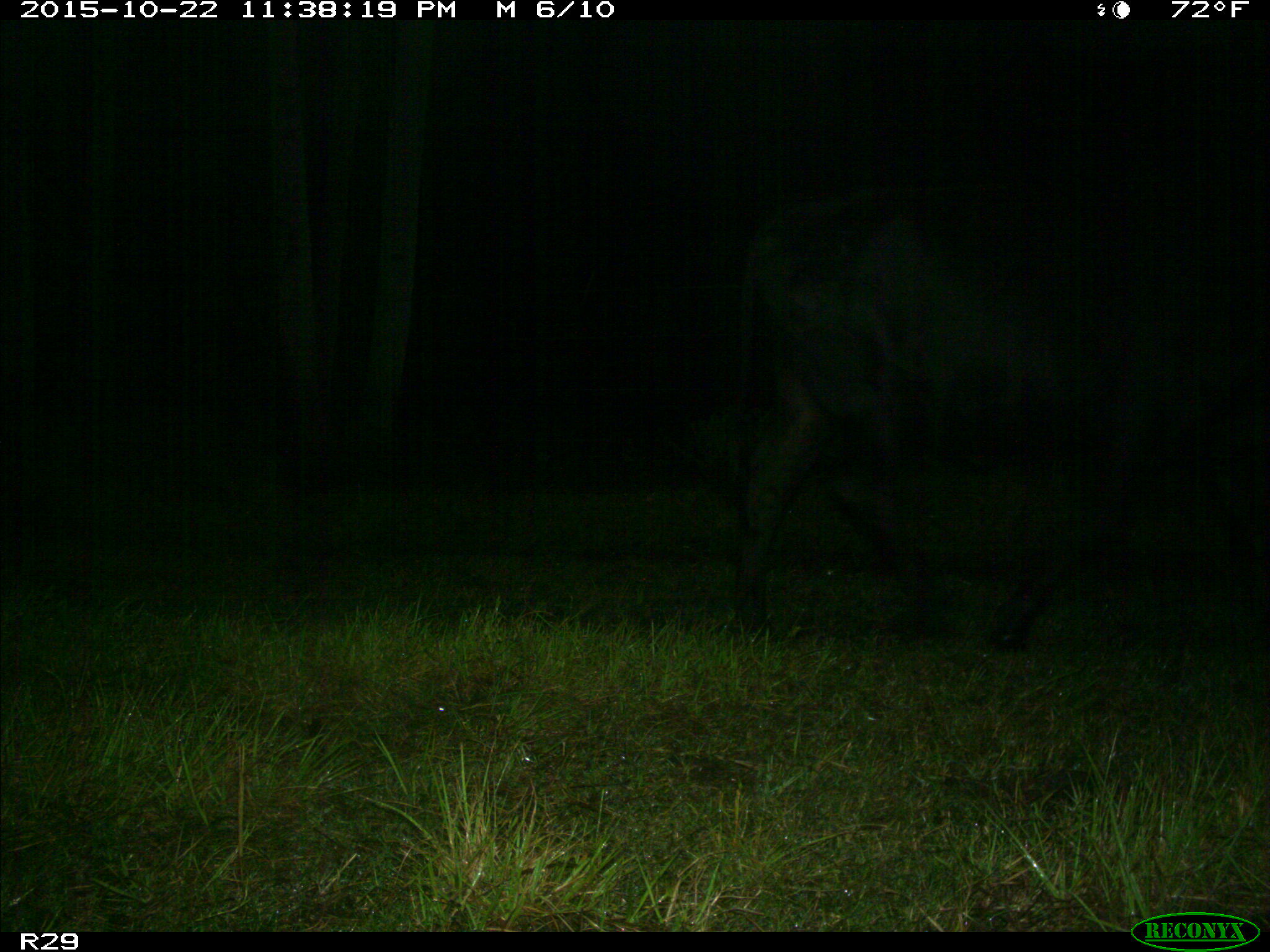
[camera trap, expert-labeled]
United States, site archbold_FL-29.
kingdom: Animalia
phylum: Chordata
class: Mammalia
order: Artiodactyla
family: Bovidae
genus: Bos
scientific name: Bos taurus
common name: domestic cow